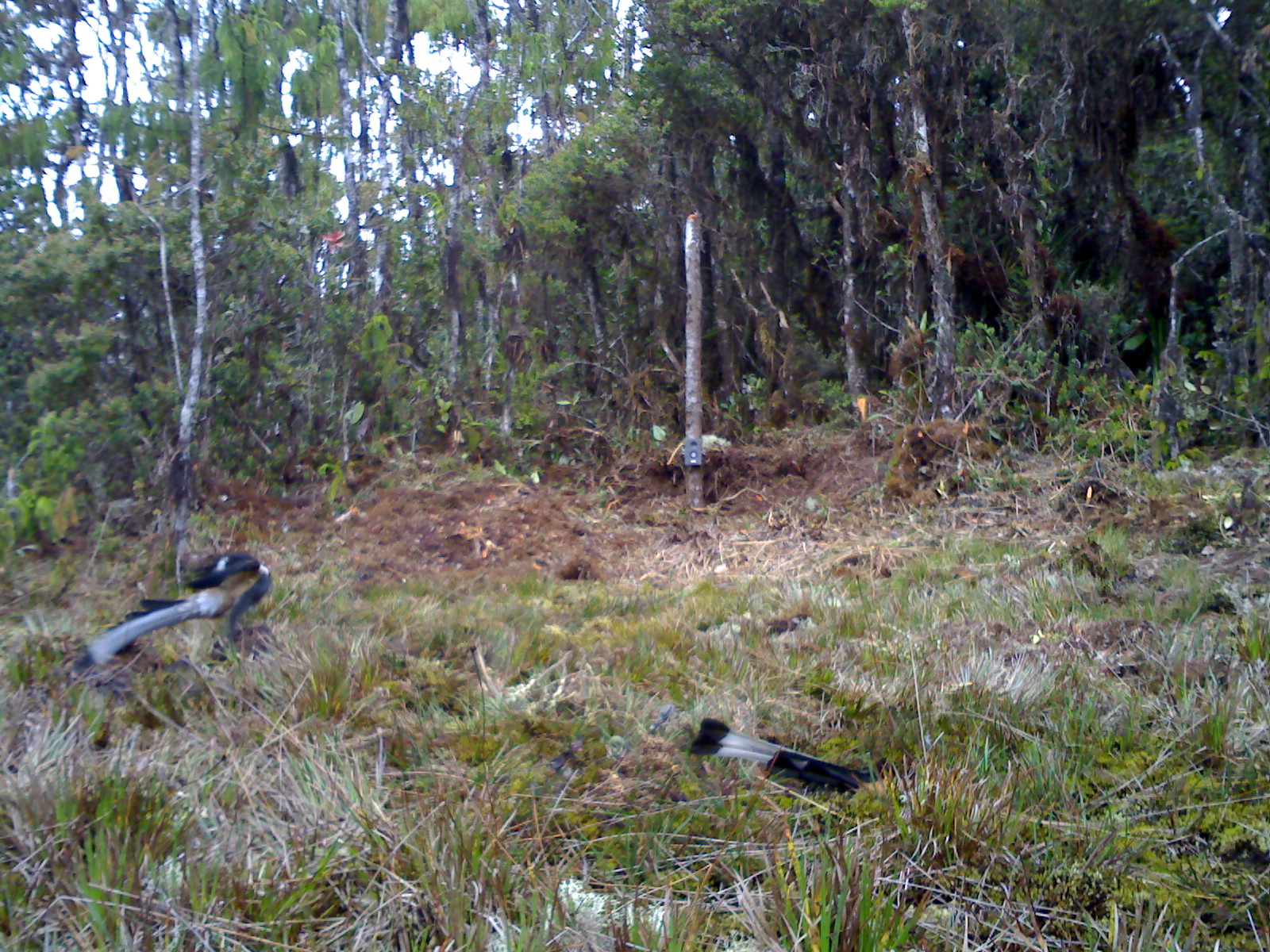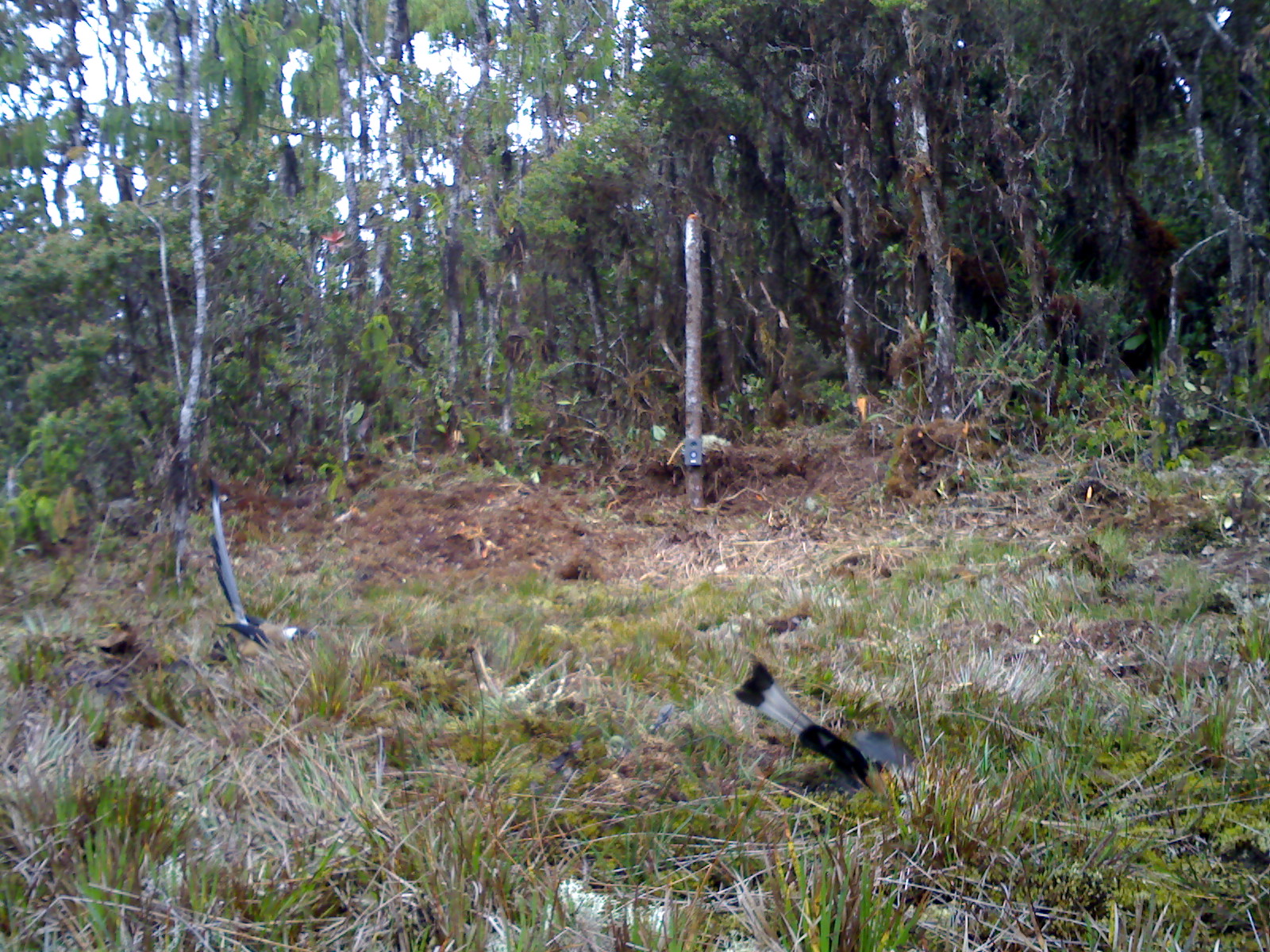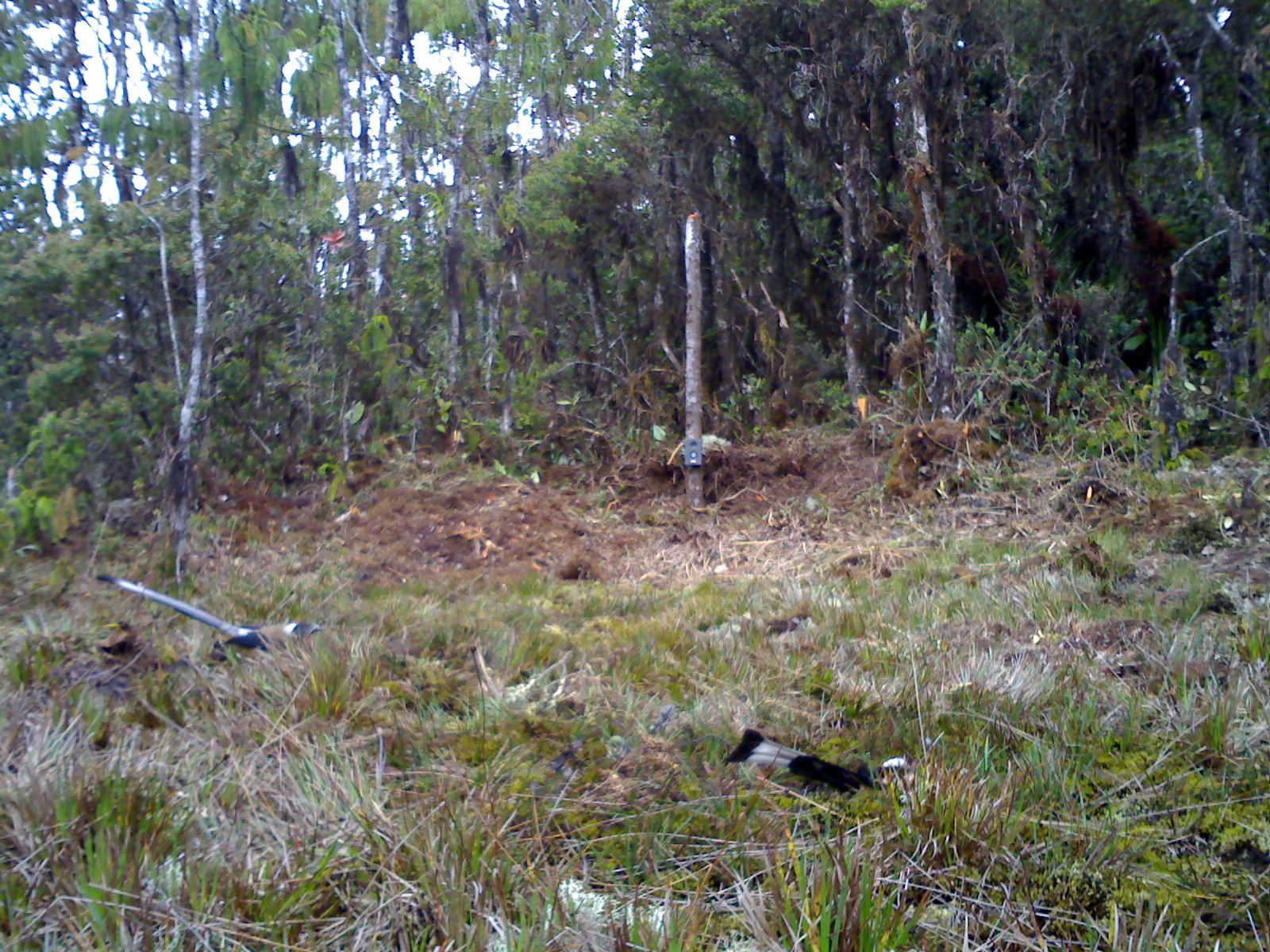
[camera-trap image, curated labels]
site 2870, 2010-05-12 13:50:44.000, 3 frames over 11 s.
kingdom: Animalia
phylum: Chordata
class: Aves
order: Passeriformes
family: Corvidae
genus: Dendrocitta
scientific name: Dendrocitta occipitalis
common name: sumatran treepie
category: dendrocitta occipitalas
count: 2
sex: male and female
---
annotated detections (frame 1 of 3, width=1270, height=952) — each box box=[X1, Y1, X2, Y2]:
dendrocitta occipitalas: box=[57, 552, 287, 700]; box=[690, 716, 918, 797]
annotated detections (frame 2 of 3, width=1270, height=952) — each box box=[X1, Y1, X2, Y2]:
dendrocitta occipitalas: box=[731, 652, 921, 802]; box=[200, 475, 324, 662]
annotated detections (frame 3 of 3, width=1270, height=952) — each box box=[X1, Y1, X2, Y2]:
dendrocitta occipitalas: box=[93, 571, 326, 650]; box=[722, 728, 913, 794]